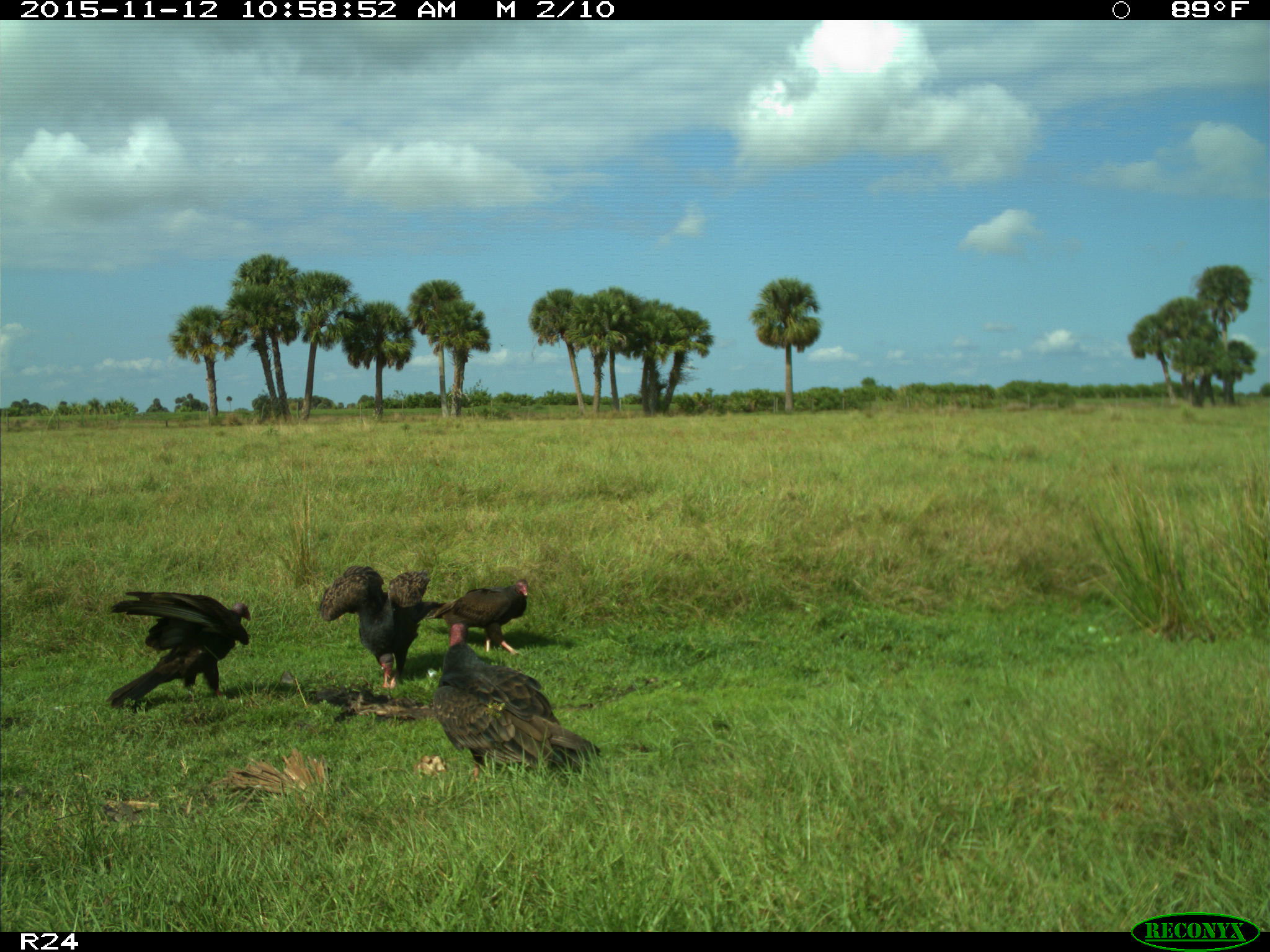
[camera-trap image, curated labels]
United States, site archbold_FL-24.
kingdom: Animalia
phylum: Chordata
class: Aves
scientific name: Aves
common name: birds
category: unidentified bird